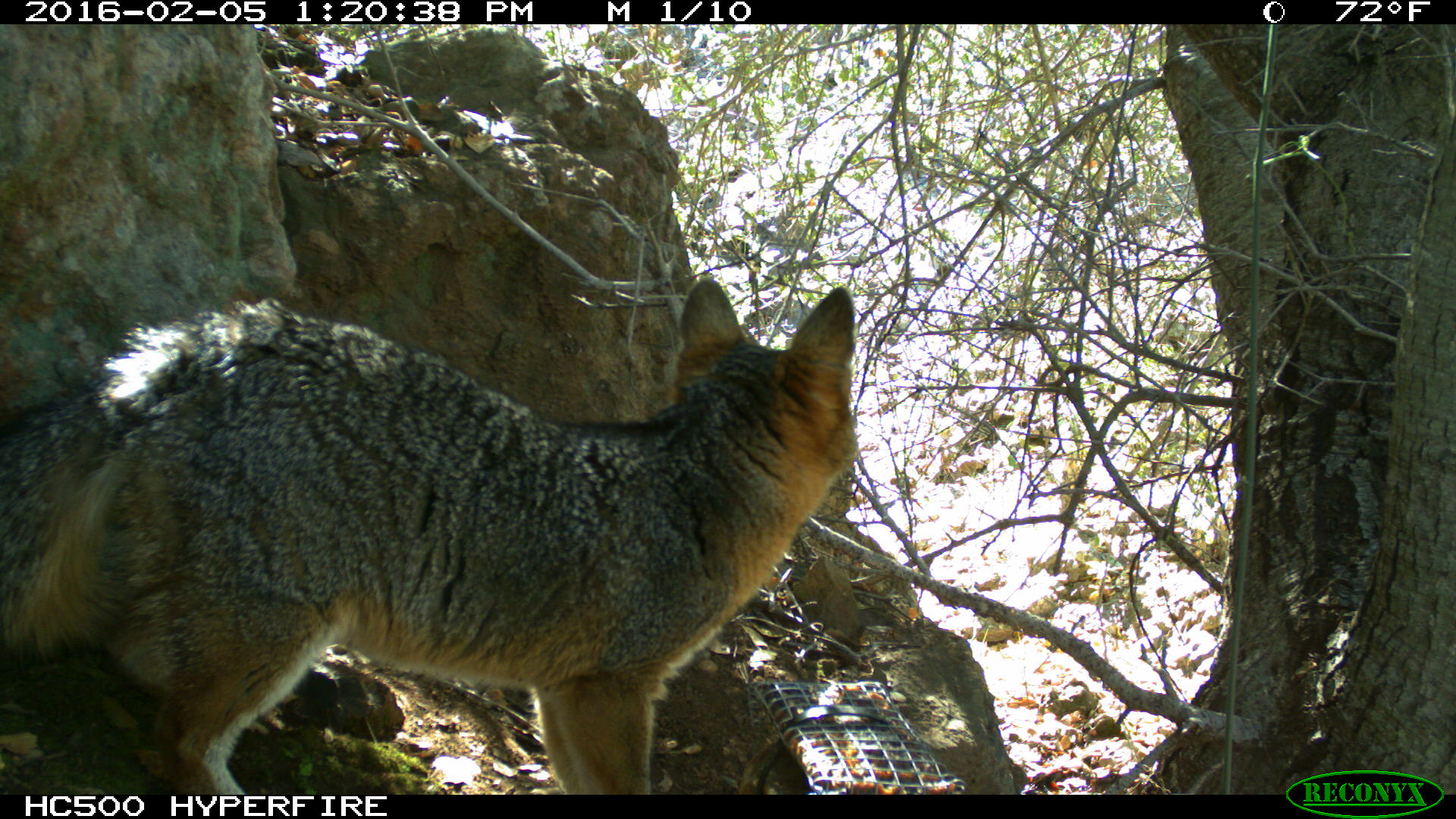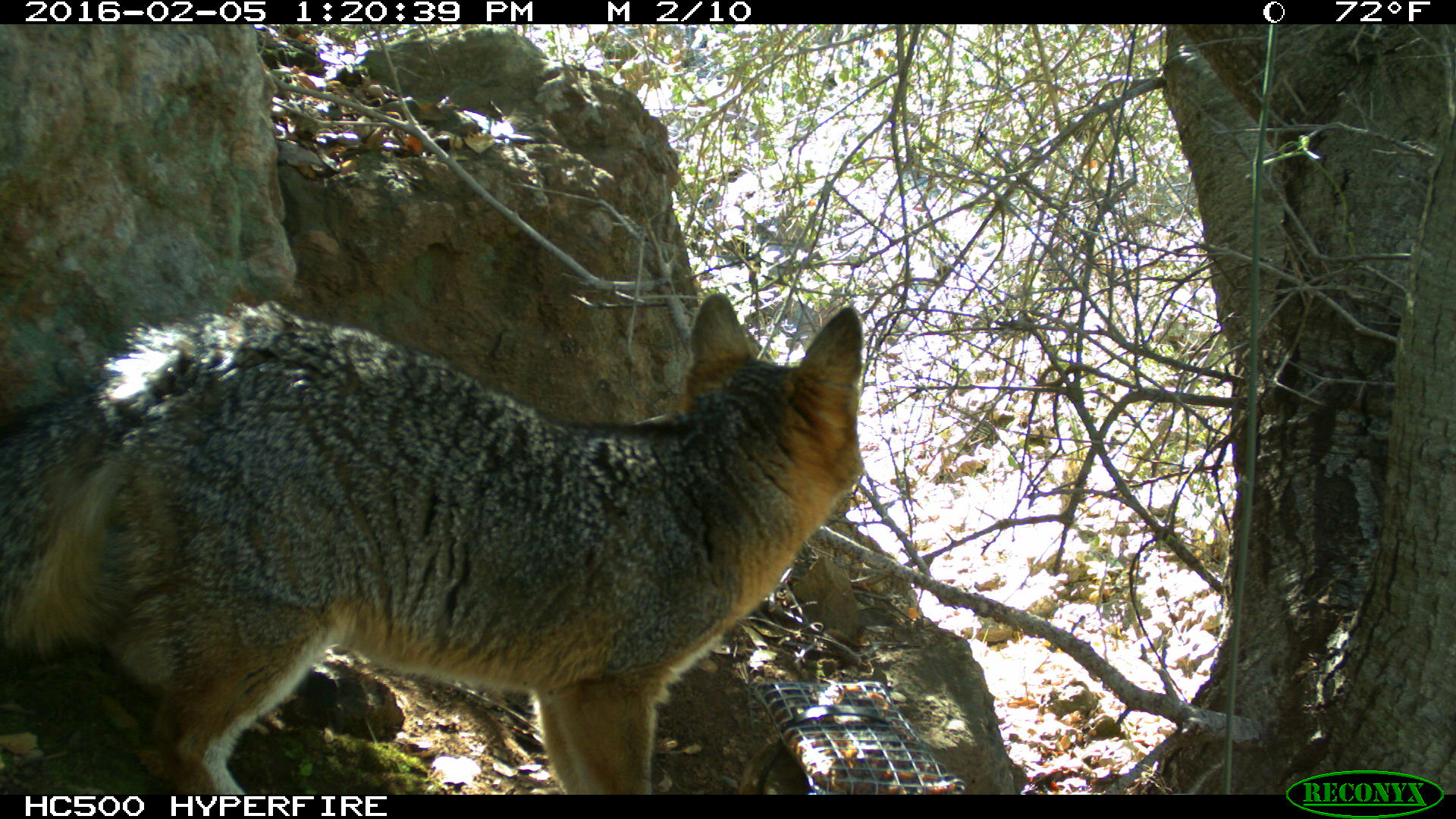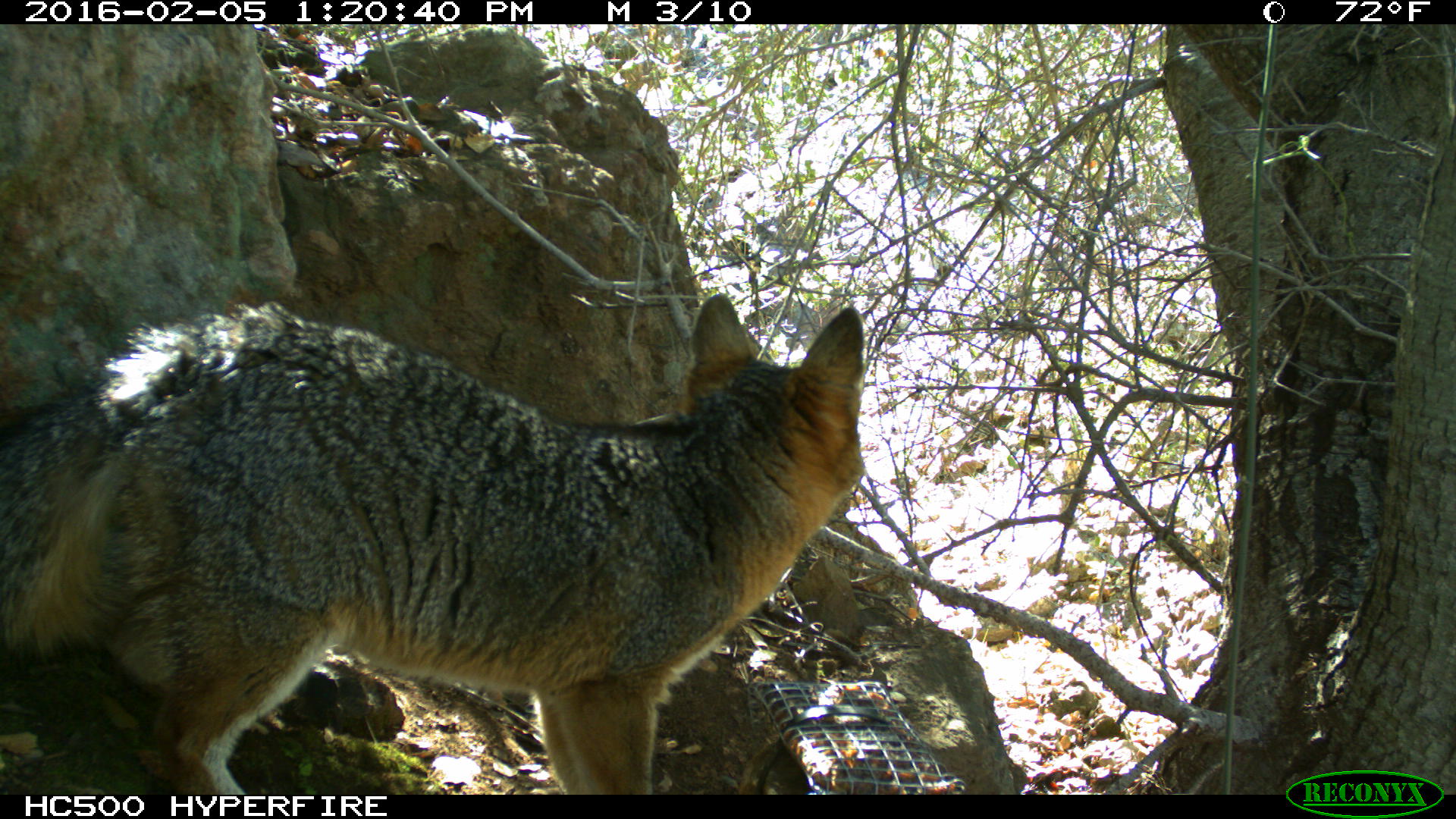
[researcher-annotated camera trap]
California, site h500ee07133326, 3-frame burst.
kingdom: Animalia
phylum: Chordata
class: Mammalia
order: Carnivora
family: Canidae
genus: Urocyon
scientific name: Urocyon littoralis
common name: island fox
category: fox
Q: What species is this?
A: Fox (island fox) (Urocyon littoralis).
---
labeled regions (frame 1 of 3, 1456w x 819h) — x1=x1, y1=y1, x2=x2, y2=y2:
fox: x1=0, y1=275, x2=855, y2=795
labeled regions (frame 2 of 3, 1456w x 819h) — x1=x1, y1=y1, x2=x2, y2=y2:
fox: x1=0, y1=290, x2=864, y2=795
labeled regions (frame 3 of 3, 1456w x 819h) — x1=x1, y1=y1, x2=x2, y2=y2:
fox: x1=0, y1=295, x2=864, y2=795